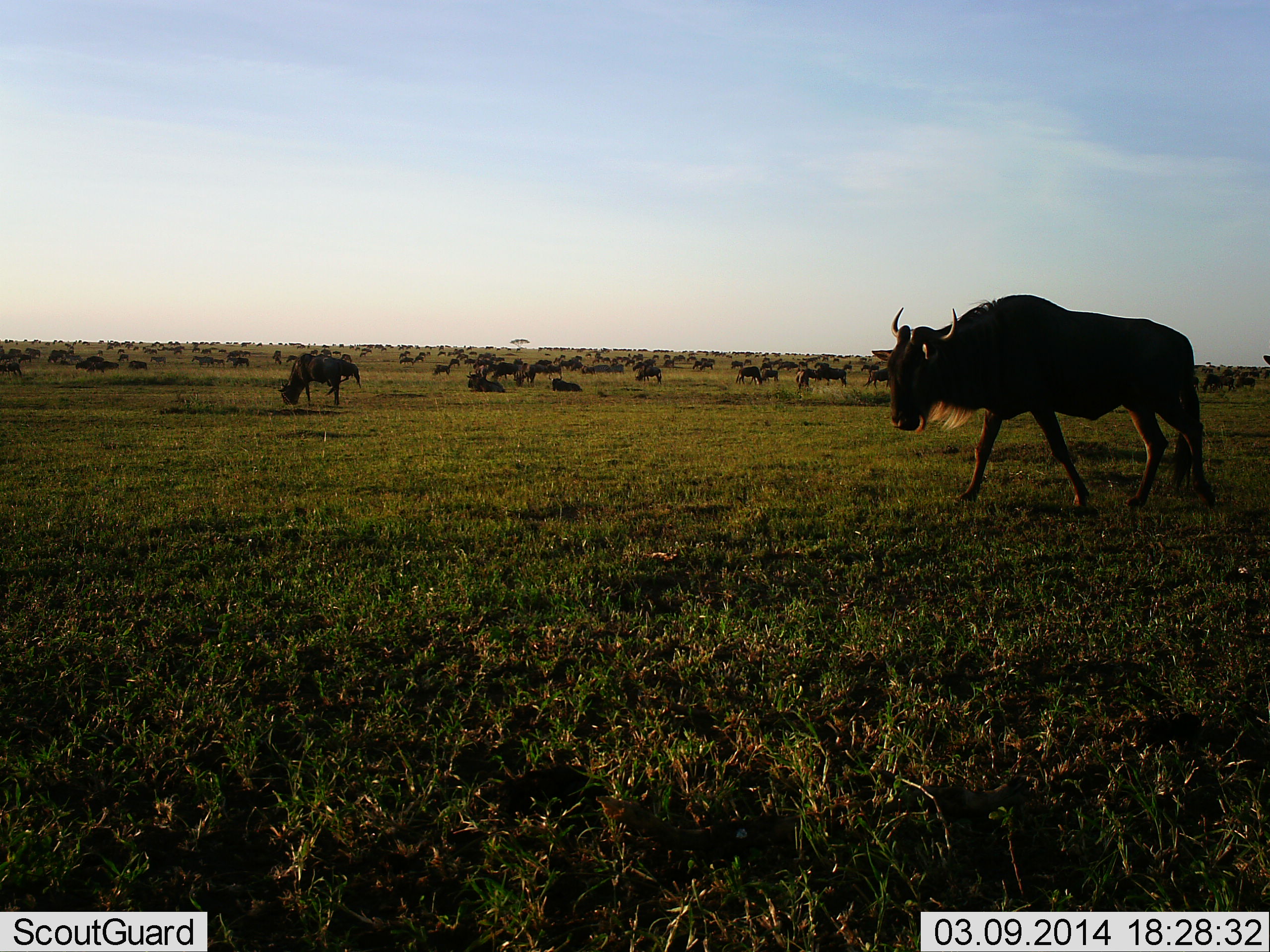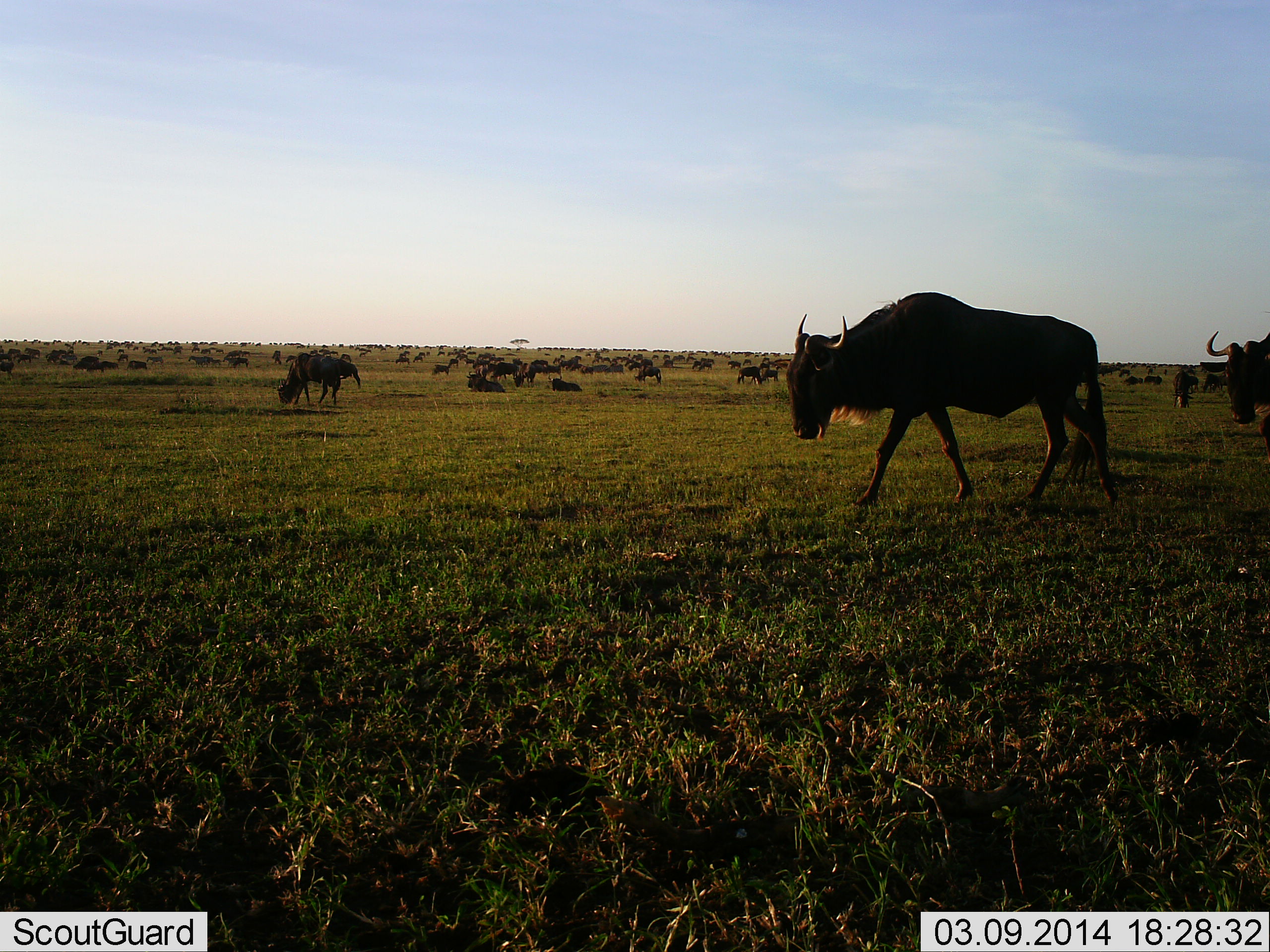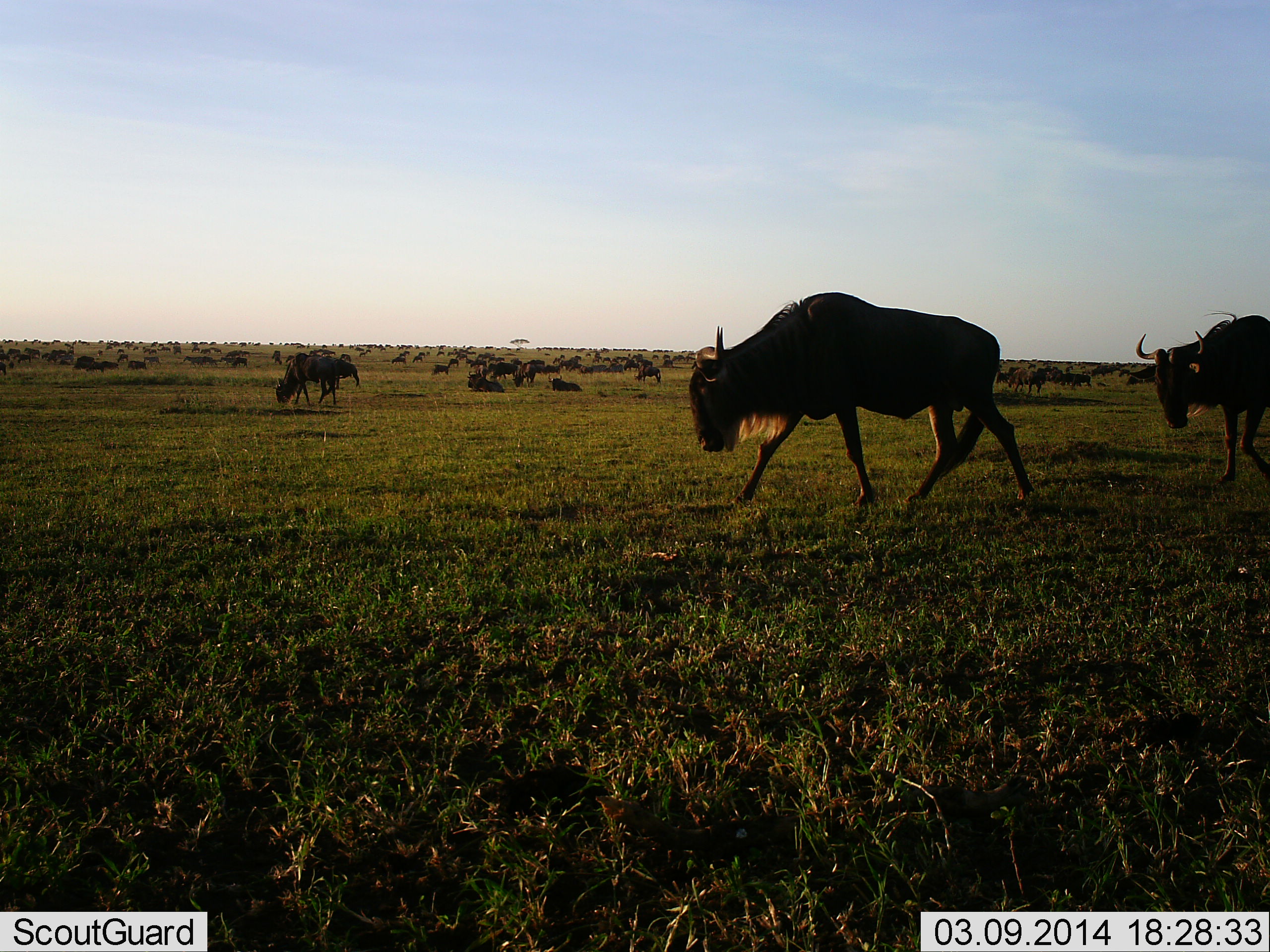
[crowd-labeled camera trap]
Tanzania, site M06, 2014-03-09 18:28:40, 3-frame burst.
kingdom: Animalia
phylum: Chordata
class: Mammalia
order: Artiodactyla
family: Bovidae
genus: Connochaetes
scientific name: Connochaetes taurinus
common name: blue wildebeest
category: wildebeest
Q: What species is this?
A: Wildebeest (blue wildebeest) (Connochaetes taurinus).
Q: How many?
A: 51+.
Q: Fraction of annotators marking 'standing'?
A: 80%.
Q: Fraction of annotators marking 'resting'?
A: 60%.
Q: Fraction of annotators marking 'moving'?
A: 80%.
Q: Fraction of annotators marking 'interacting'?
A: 0%.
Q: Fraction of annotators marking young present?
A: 0%.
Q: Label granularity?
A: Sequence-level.